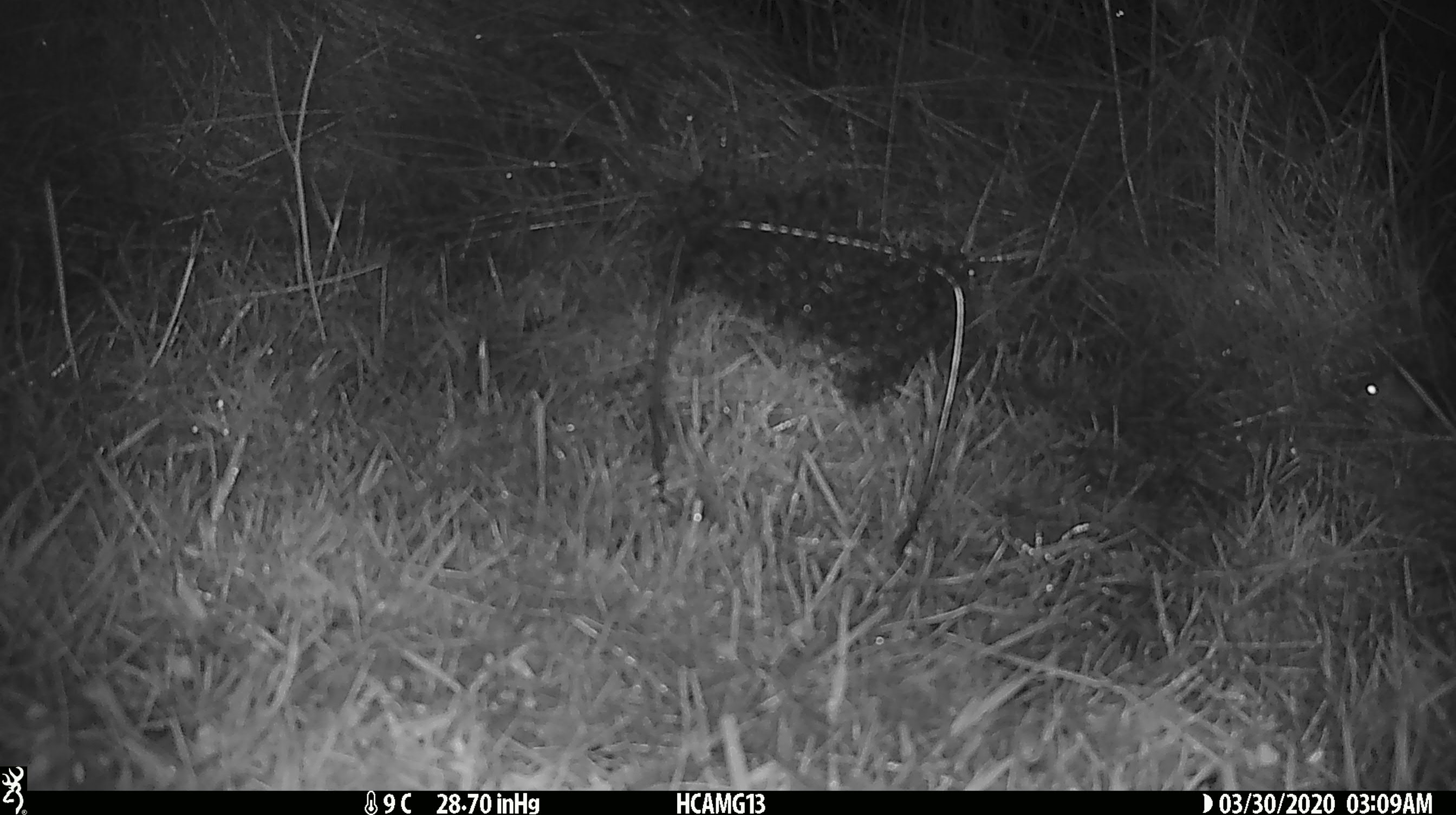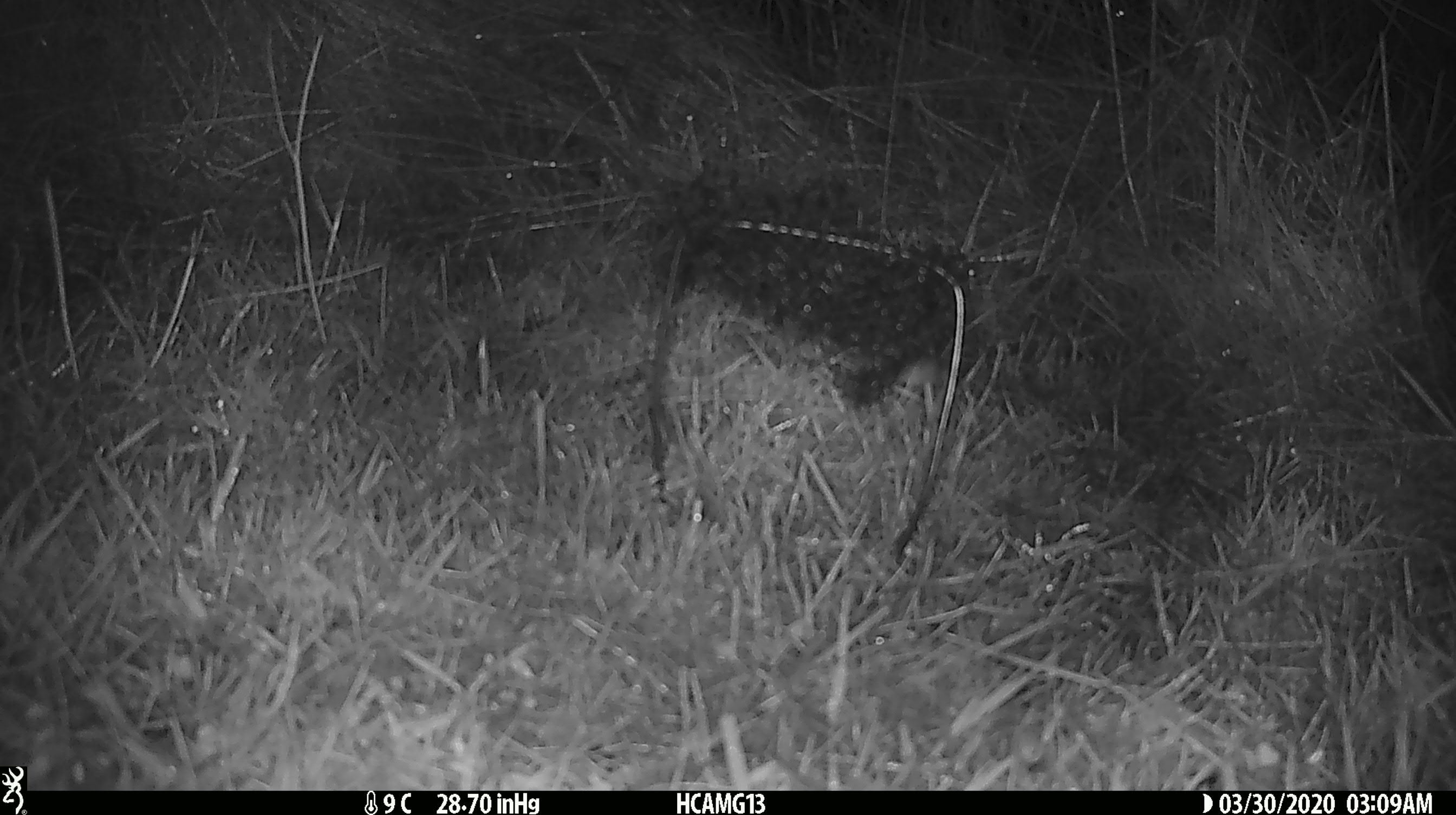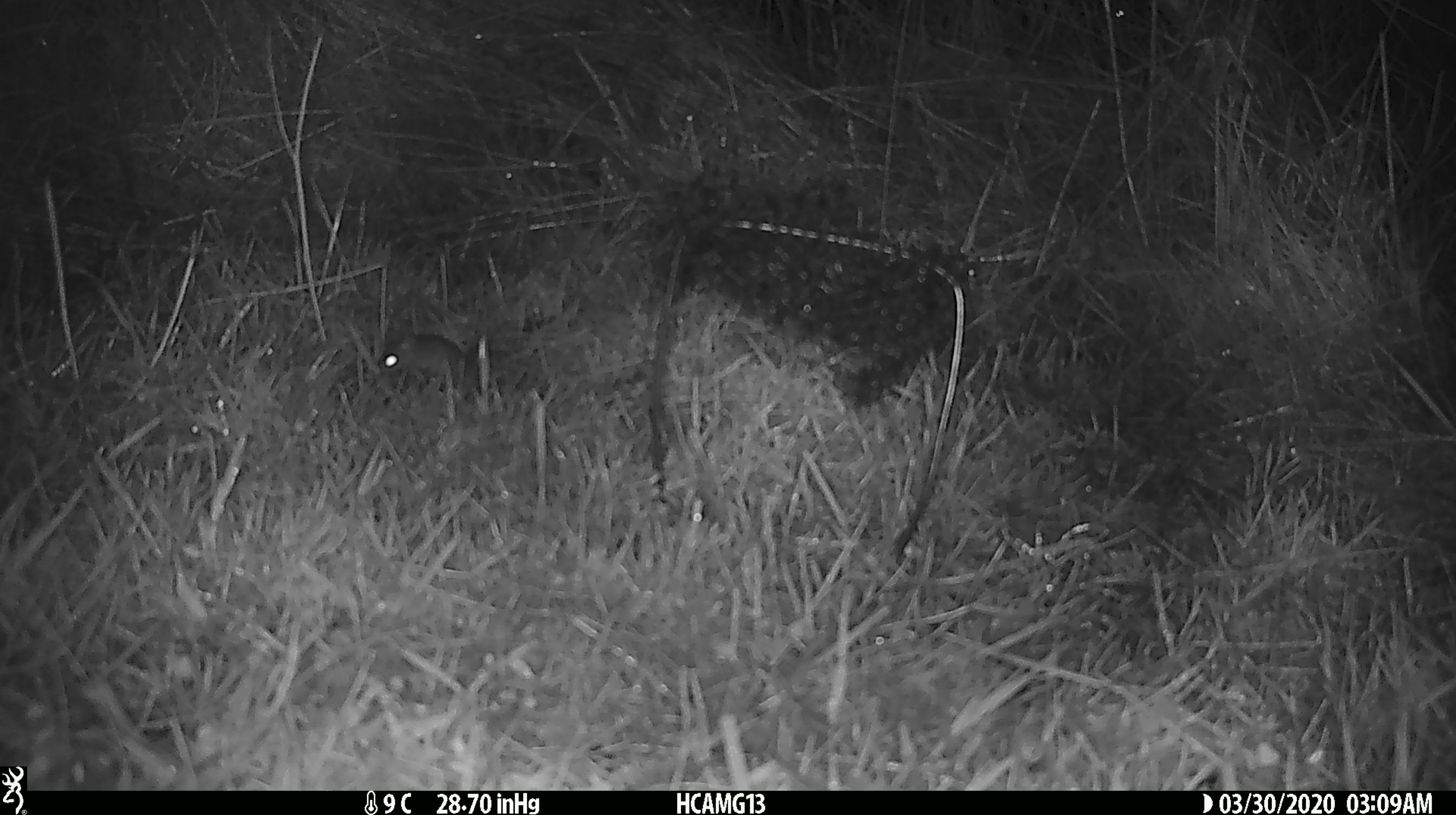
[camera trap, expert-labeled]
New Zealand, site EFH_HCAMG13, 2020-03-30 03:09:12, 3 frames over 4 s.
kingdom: Animalia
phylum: Chordata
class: Mammalia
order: Rodentia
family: Muridae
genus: Mus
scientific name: Mus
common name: mouse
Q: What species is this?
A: Mouse (Mus).